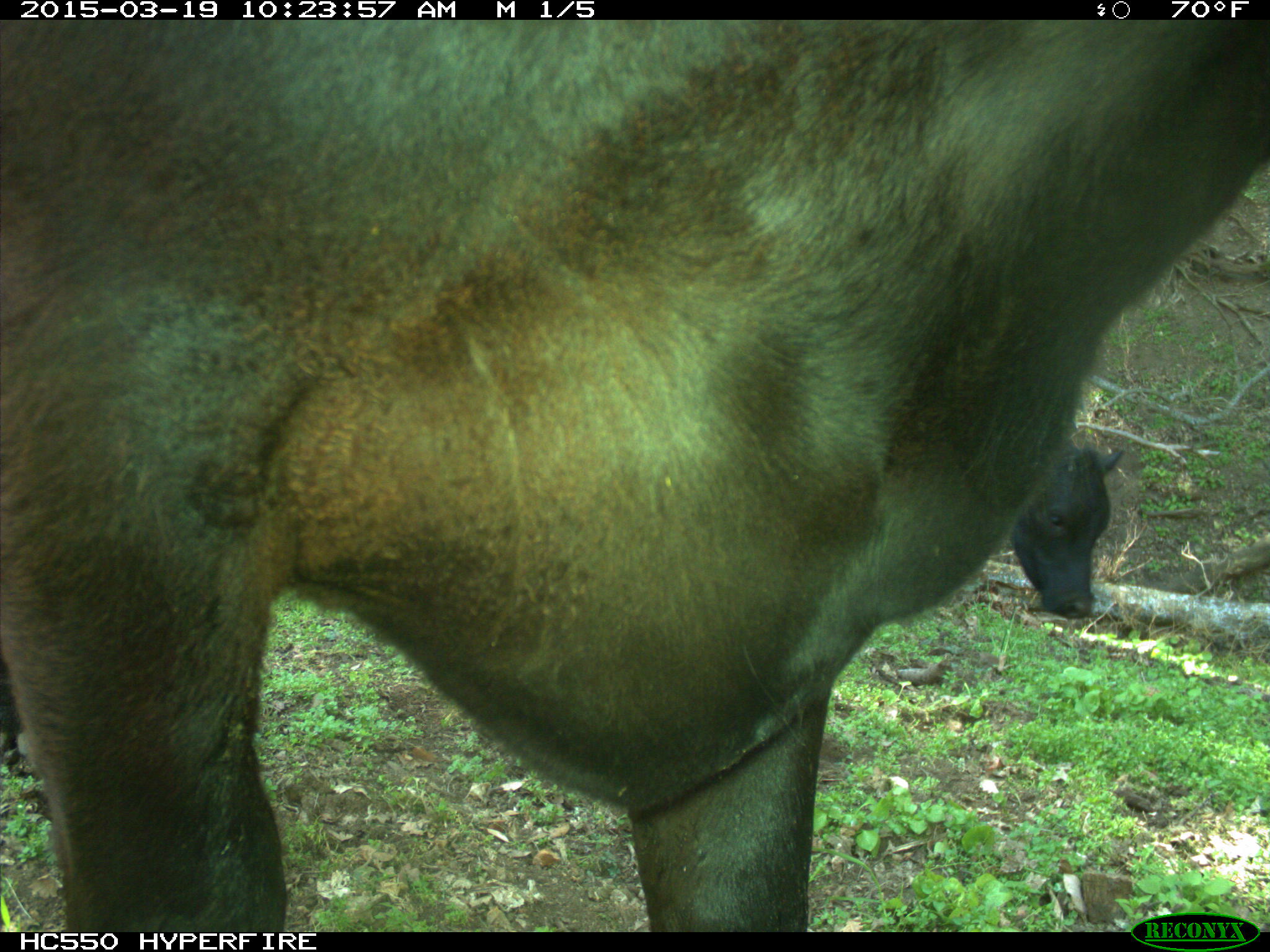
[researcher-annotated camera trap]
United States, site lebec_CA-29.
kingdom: Animalia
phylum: Chordata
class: Mammalia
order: Artiodactyla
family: Bovidae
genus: Bos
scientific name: Bos taurus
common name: domestic cow